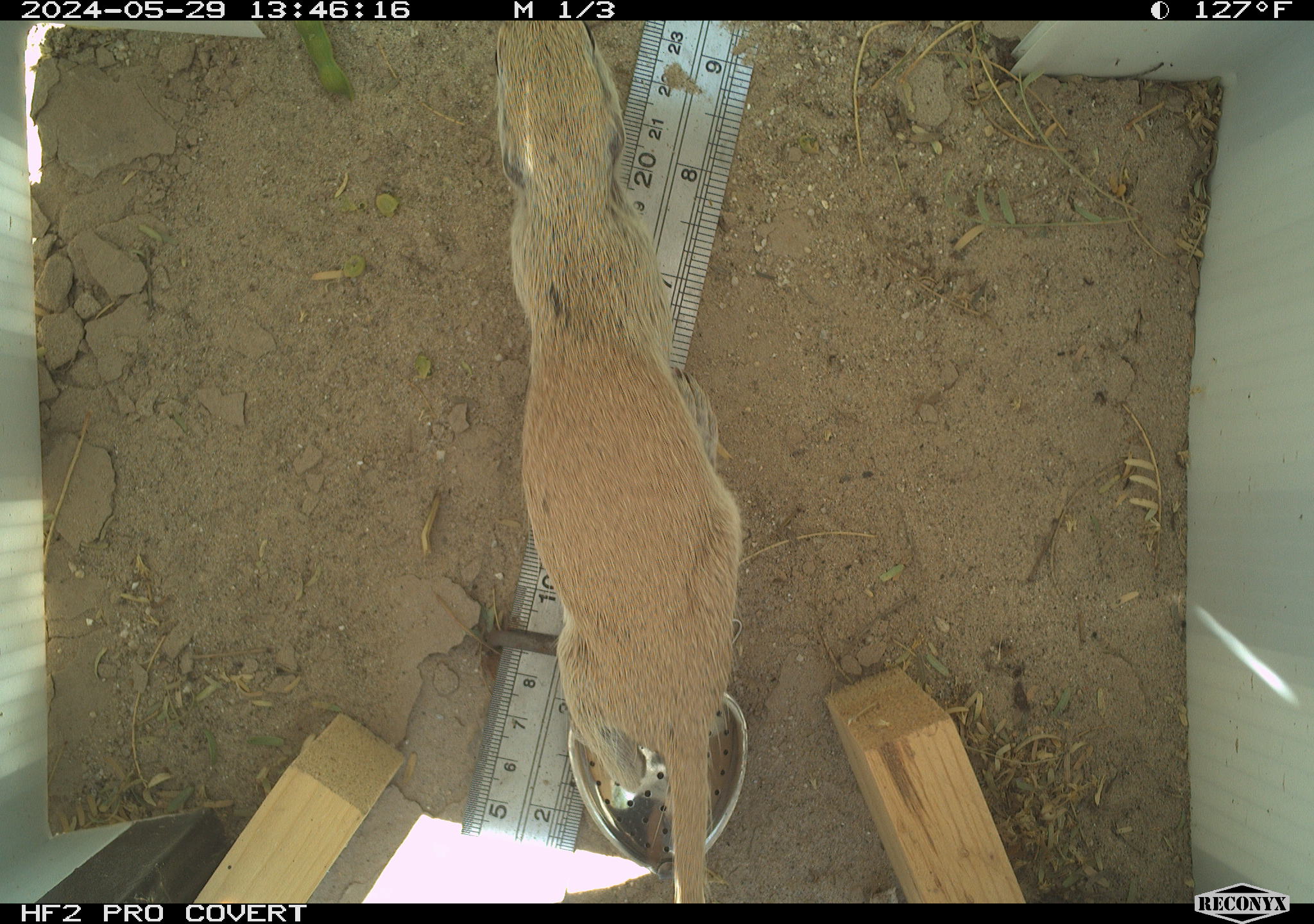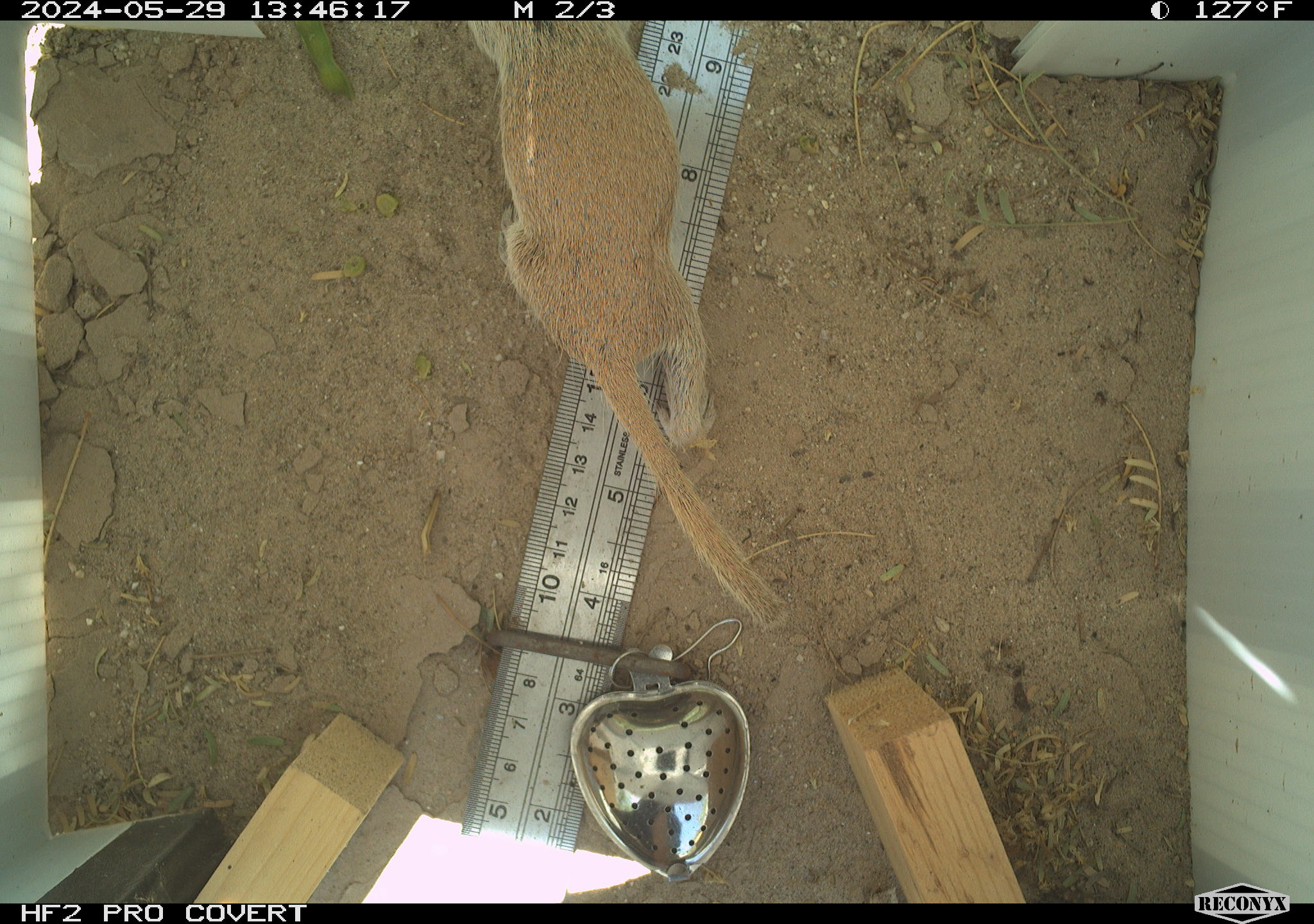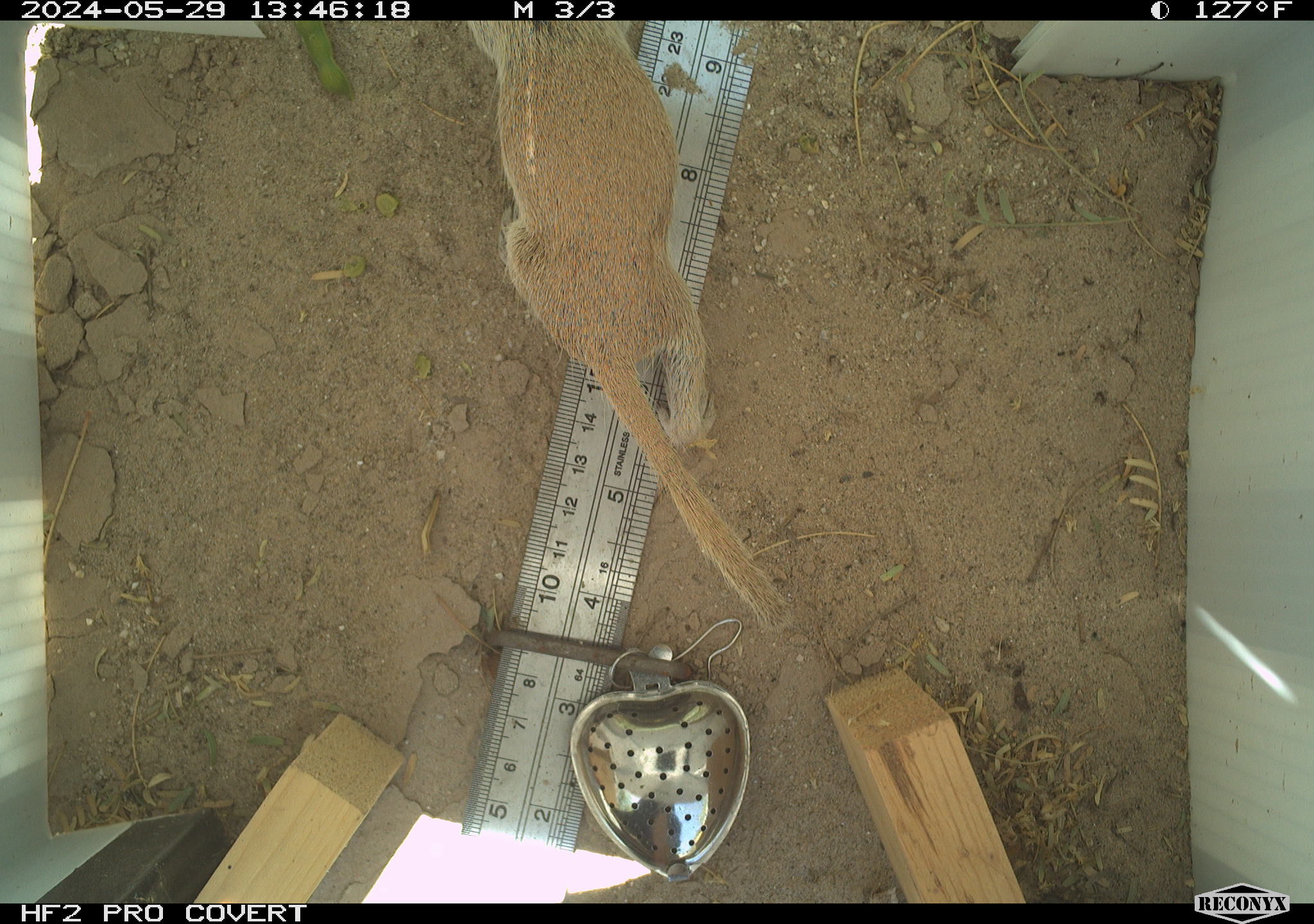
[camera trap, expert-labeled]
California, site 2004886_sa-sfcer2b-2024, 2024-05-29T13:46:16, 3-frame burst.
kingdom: Animalia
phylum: Chordata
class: Mammalia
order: Rodentia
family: Sciuridae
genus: Xerospermophilus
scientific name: Xerospermophilus tereticaudus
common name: round-tailed ground squirrel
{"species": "round-tailed ground squirrel (Xerospermophilus tereticaudus)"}